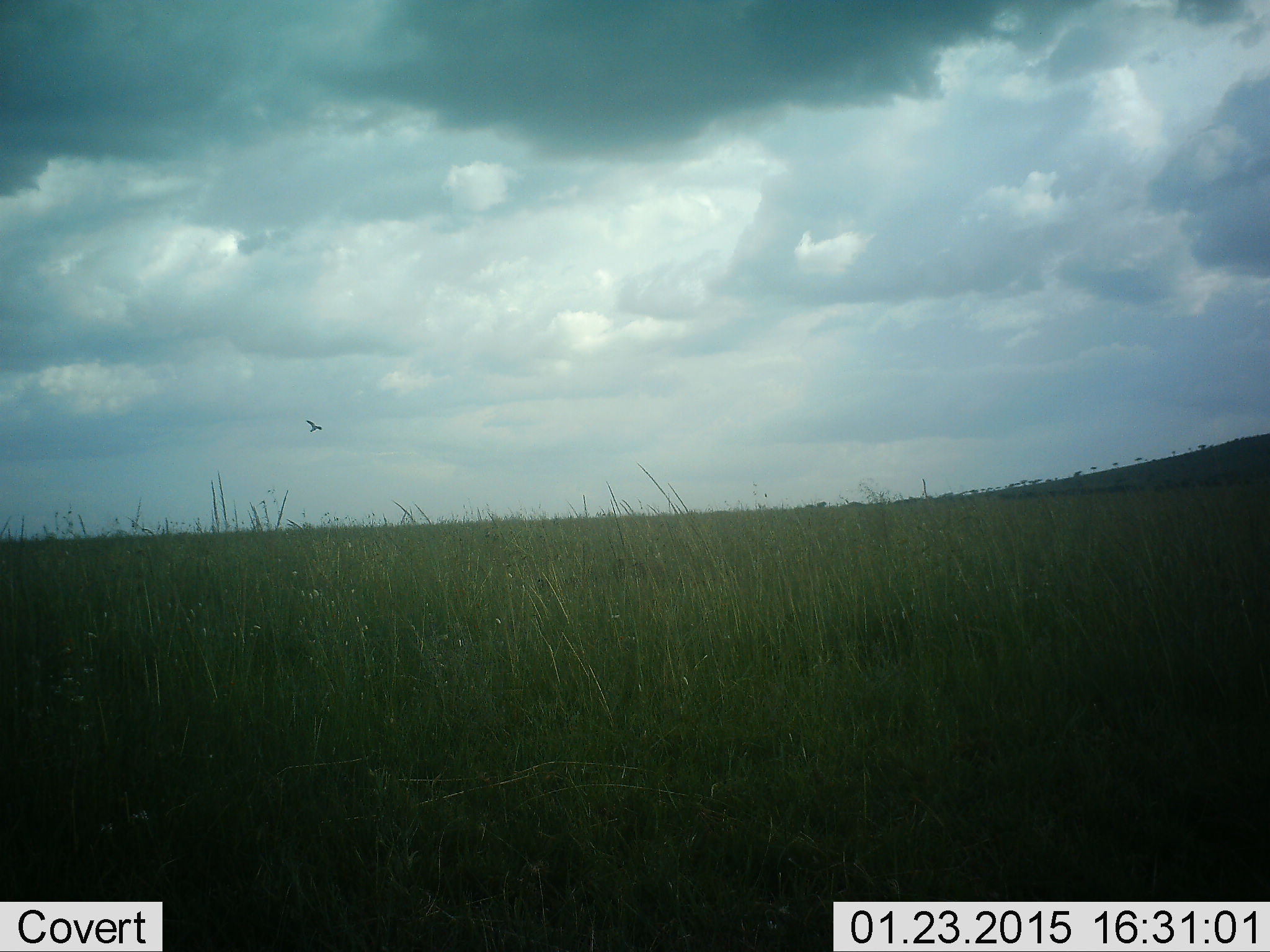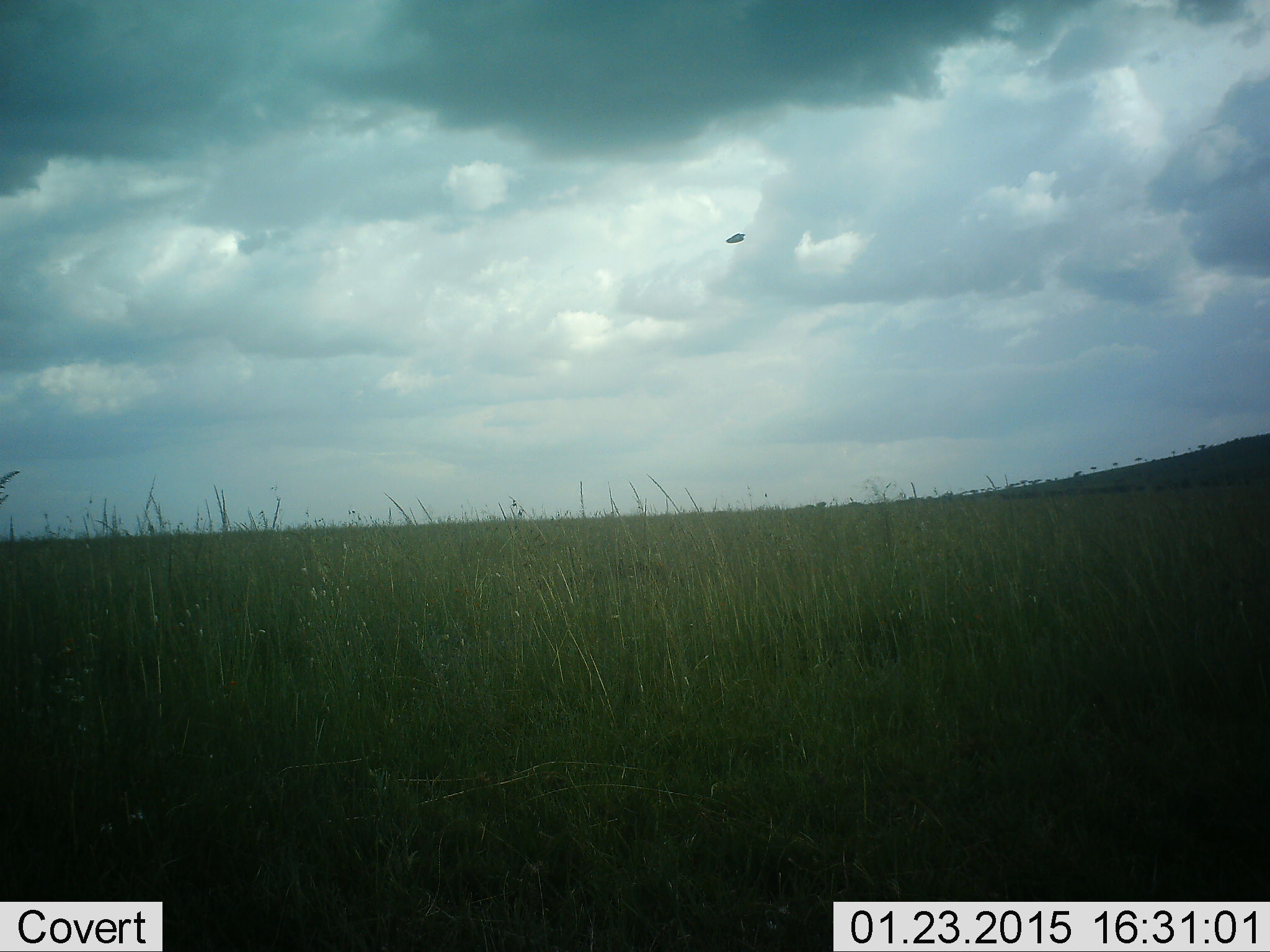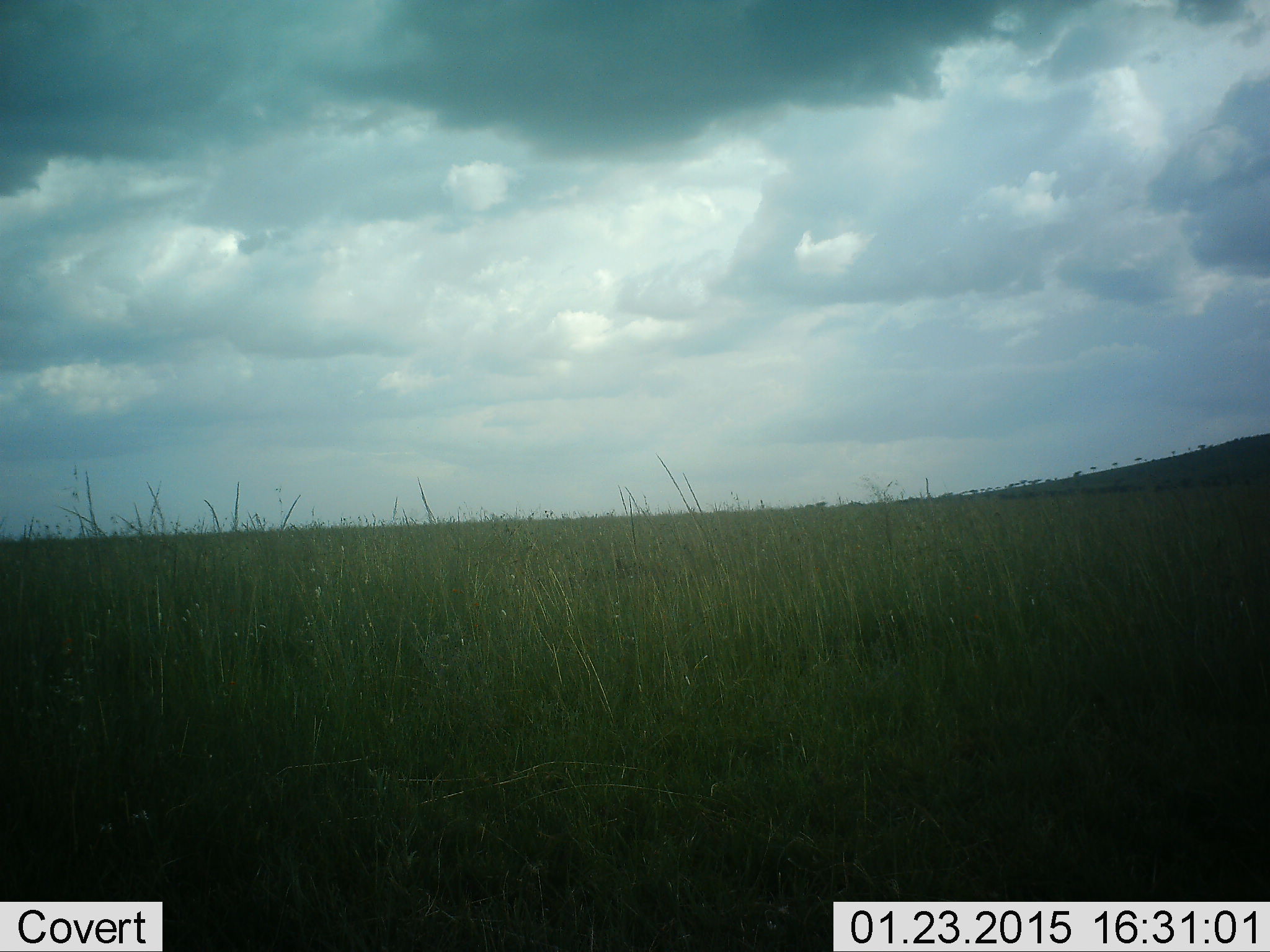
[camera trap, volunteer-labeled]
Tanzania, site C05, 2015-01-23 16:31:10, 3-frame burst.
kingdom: Animalia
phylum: Chordata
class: Aves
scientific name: Aves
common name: bird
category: otherbird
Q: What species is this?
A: Otherbird (bird) (Aves).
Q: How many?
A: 1.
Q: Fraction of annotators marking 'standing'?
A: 0%.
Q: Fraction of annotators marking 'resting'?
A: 0%.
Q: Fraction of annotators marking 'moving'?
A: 100%.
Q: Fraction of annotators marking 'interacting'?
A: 0%.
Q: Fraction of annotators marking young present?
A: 0%.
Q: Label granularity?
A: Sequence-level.